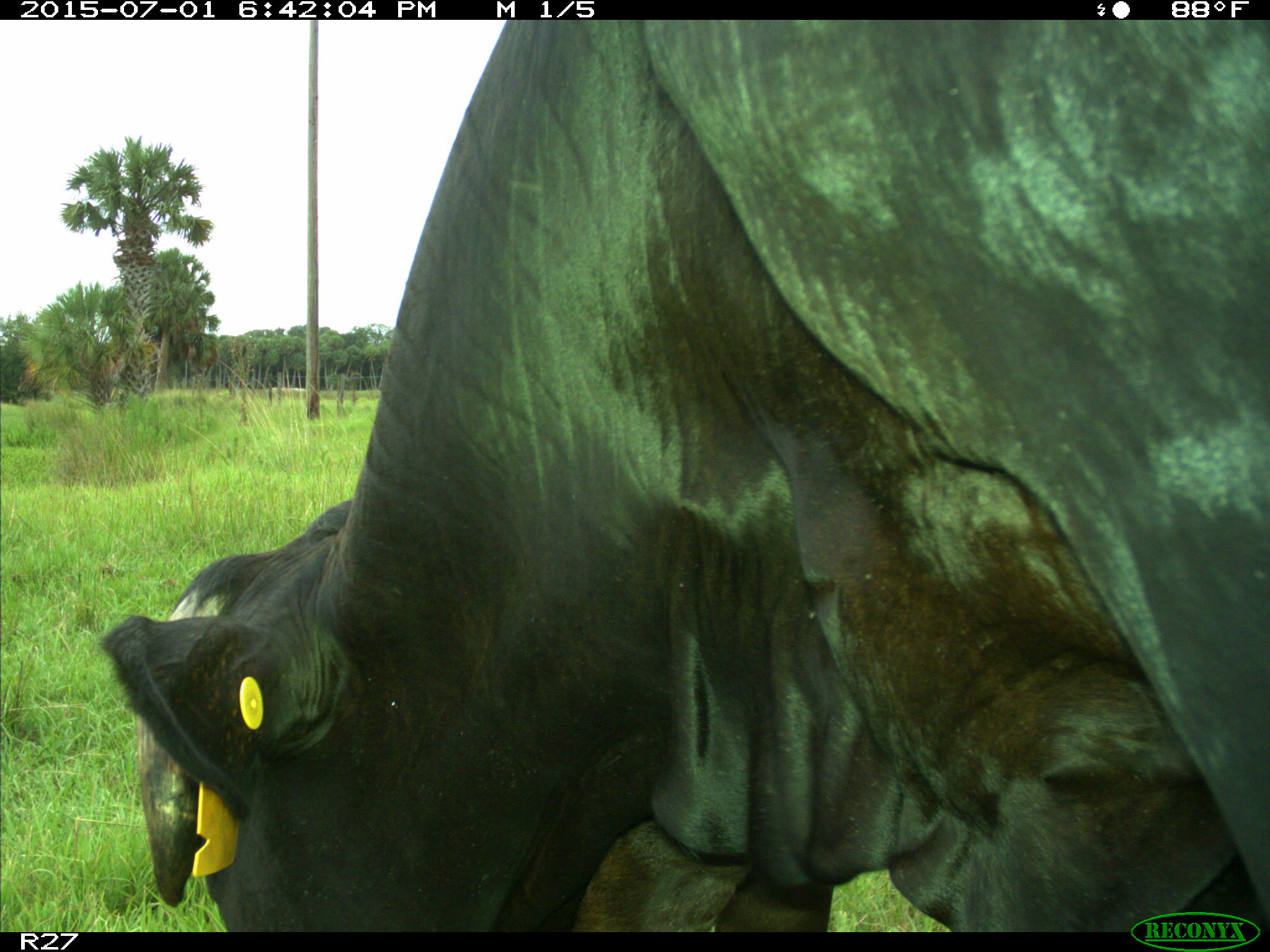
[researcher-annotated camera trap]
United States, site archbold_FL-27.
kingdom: Animalia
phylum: Chordata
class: Mammalia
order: Artiodactyla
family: Bovidae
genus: Bos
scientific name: Bos taurus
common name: domestic cow